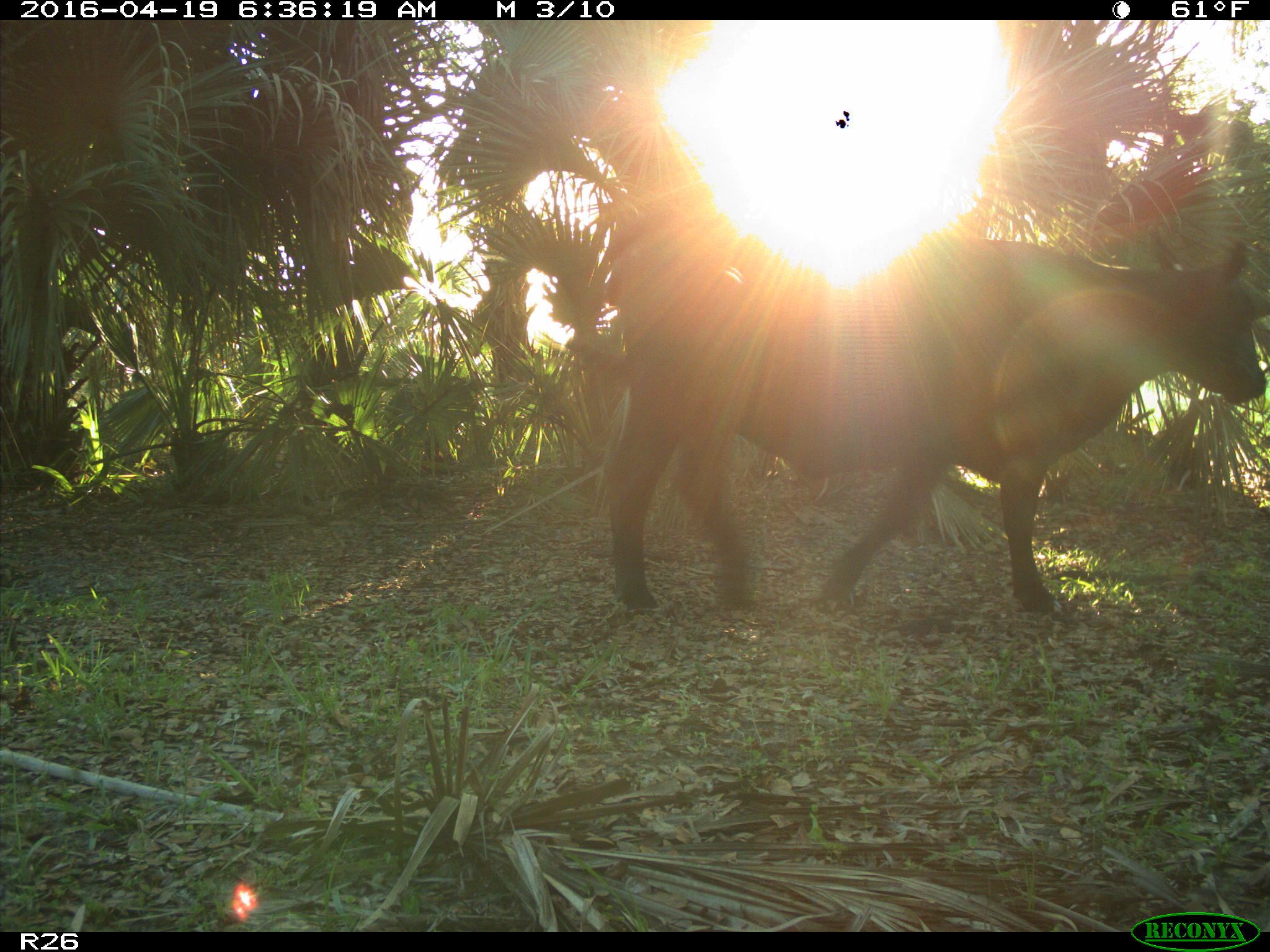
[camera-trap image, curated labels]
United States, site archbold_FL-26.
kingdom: Animalia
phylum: Chordata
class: Mammalia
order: Artiodactyla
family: Bovidae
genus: Bos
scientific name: Bos taurus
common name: domestic cow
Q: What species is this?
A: Bos taurus (domestic cow).